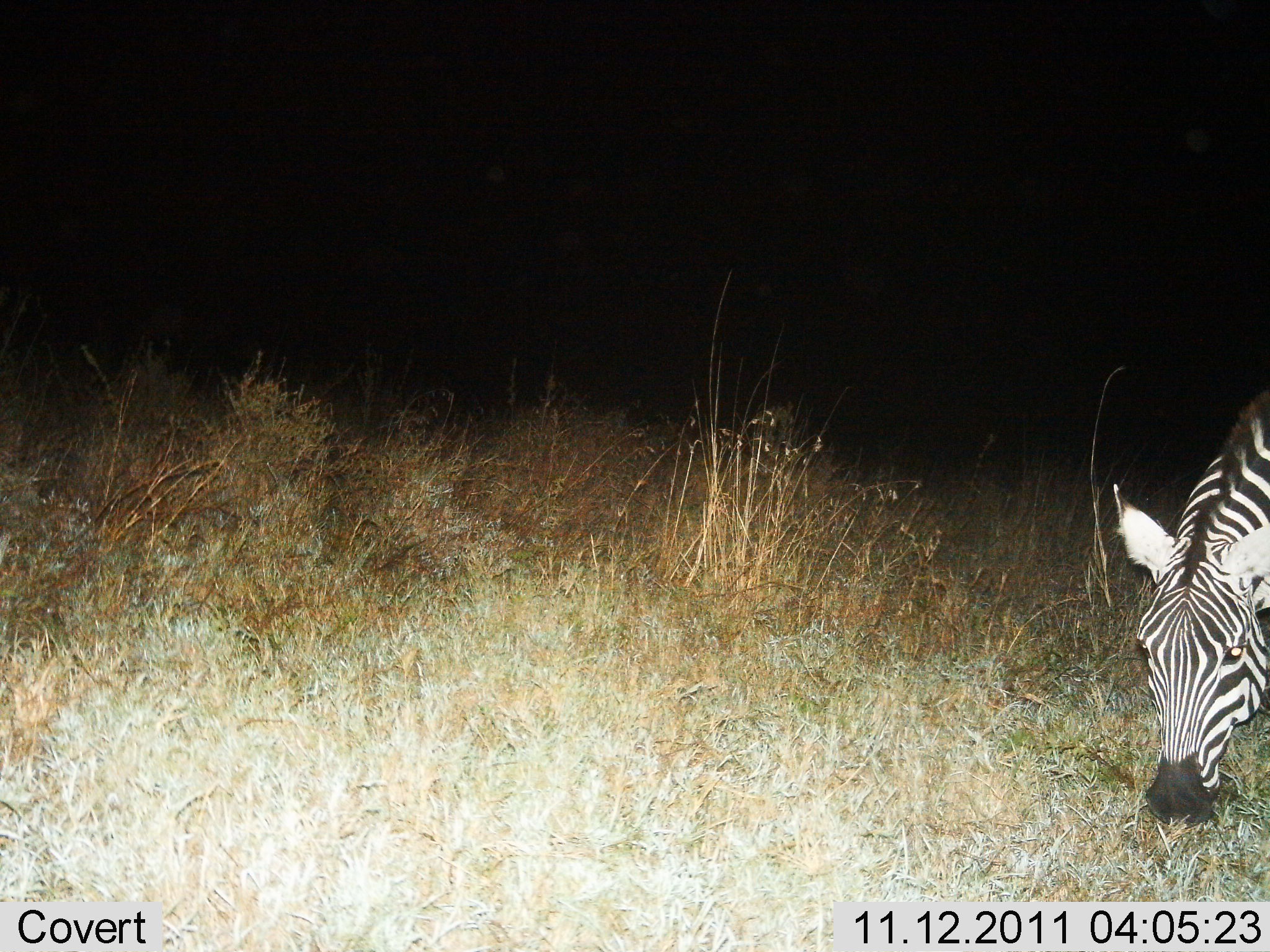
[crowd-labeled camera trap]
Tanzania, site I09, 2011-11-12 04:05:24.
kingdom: Animalia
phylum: Chordata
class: Mammalia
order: Perissodactyla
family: Equidae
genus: Equus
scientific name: Equus quagga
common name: plains zebra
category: zebra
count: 1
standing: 9%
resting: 0%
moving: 0%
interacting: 0%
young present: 0%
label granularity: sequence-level